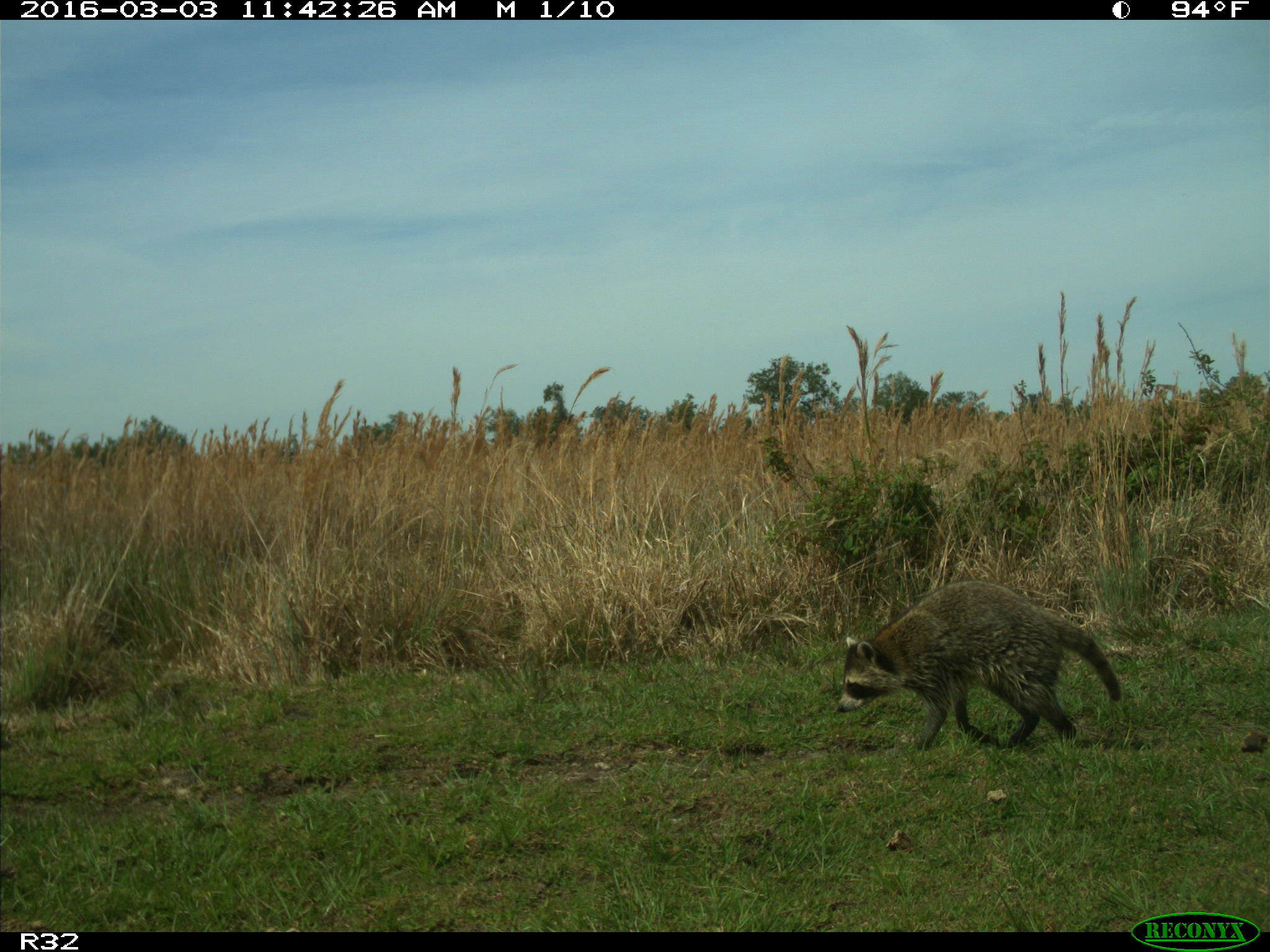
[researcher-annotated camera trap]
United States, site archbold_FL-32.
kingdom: Animalia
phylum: Chordata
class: Mammalia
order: Carnivora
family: Procyonidae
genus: Procyon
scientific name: Procyon lotor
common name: common raccoon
Procyon lotor (common raccoon).